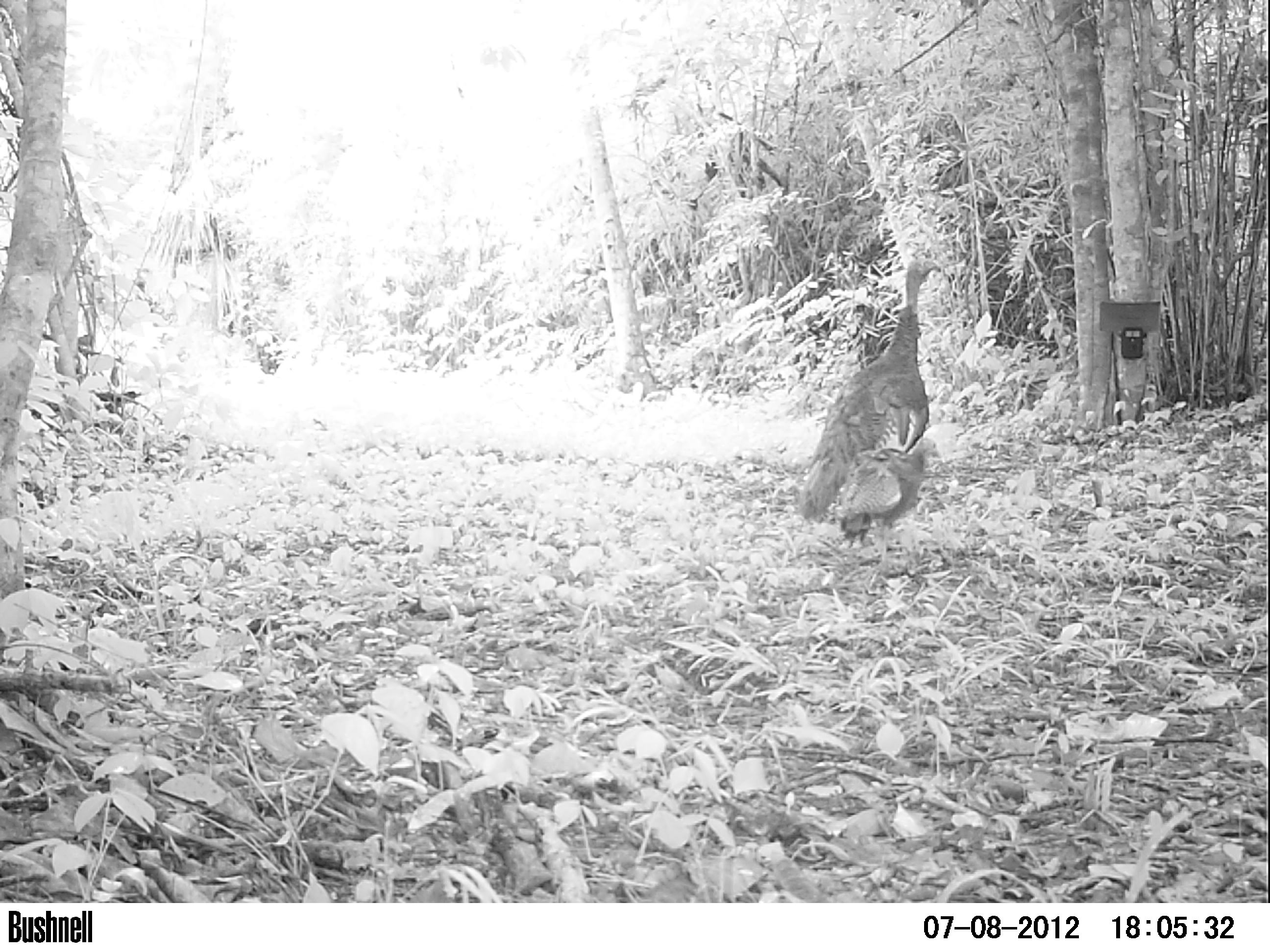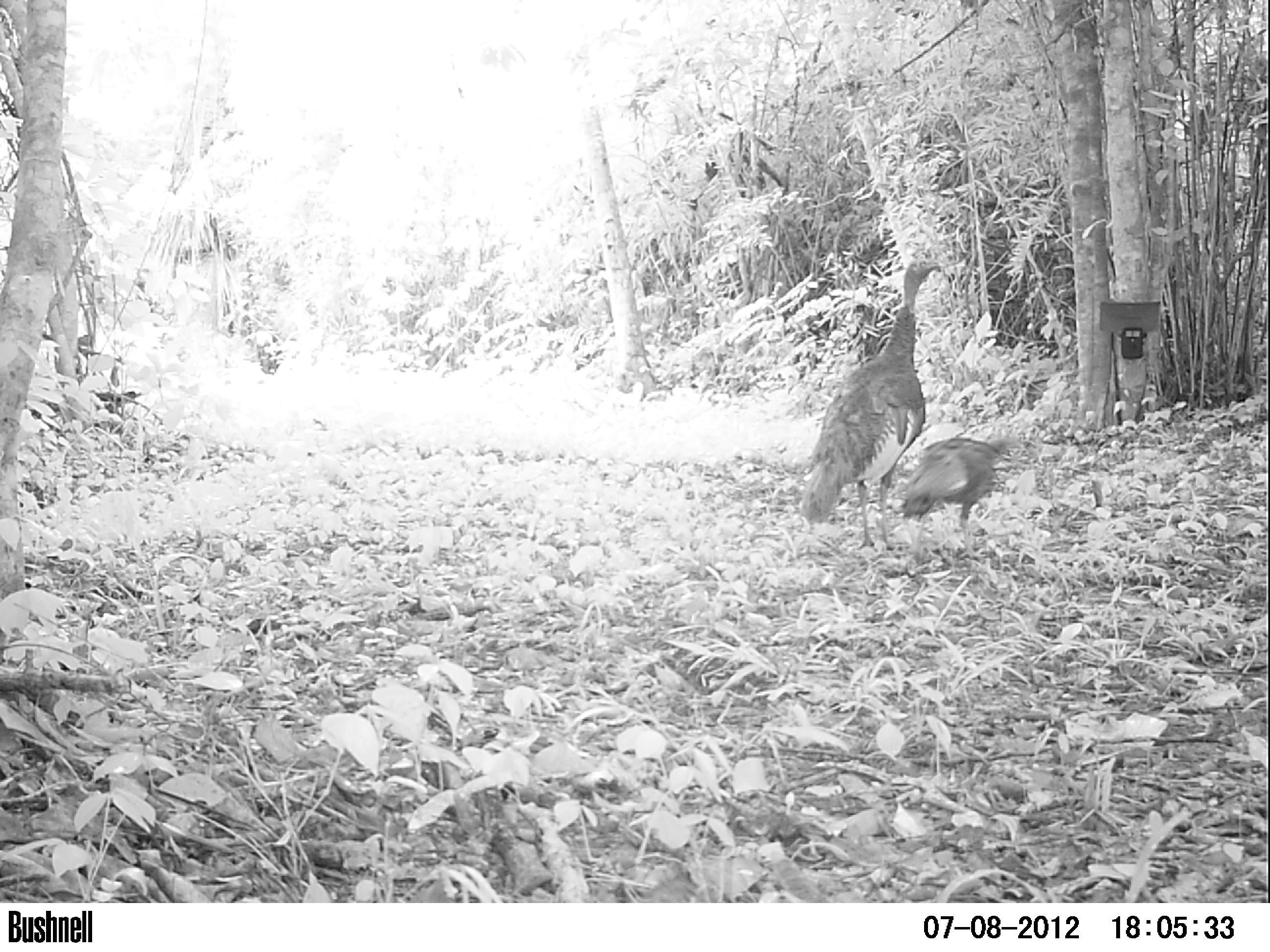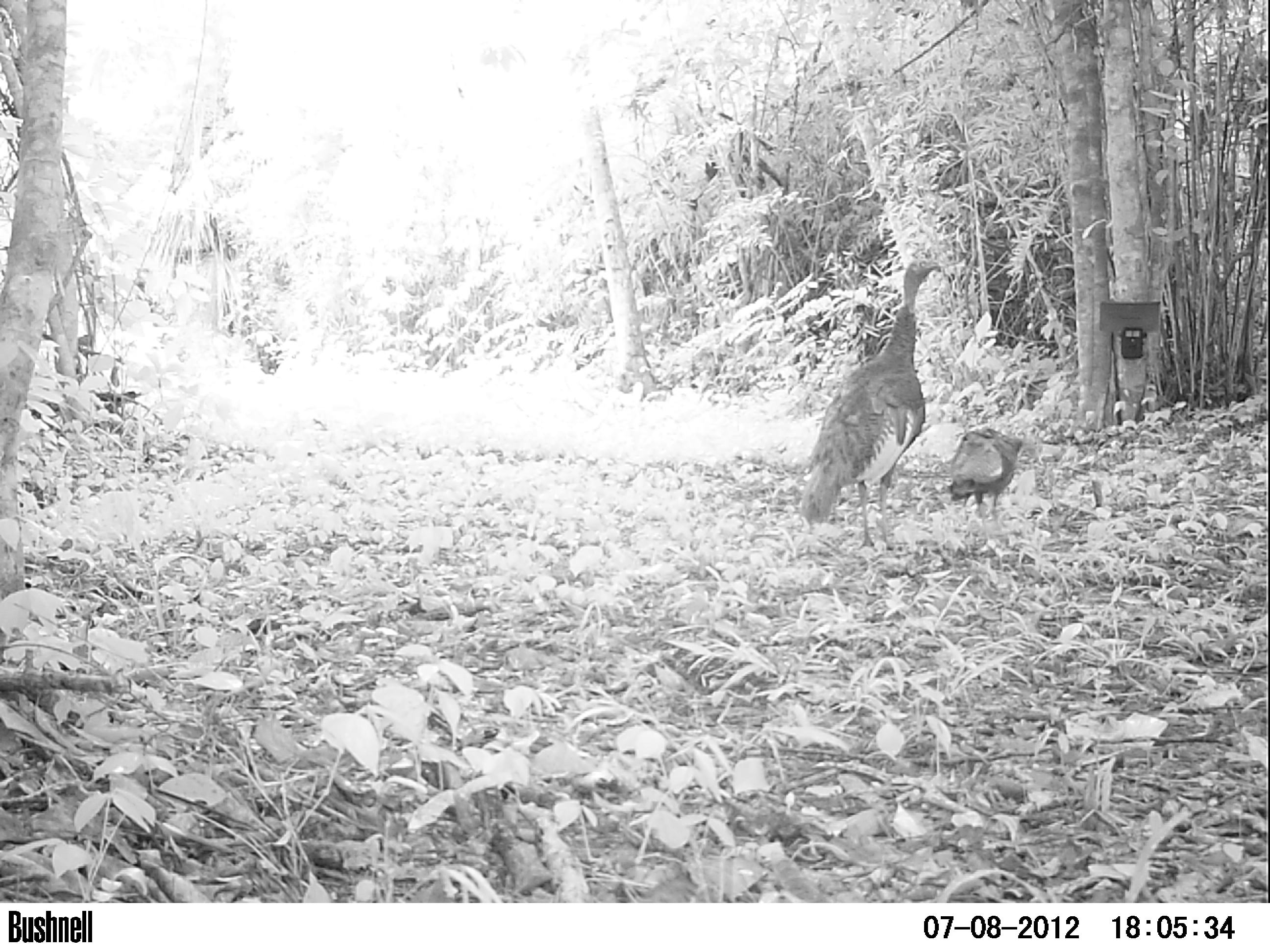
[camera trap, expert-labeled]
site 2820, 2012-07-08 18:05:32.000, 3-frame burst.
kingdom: Animalia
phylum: Chordata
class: Aves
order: Galliformes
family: Phasianidae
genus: Meleagris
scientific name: Meleagris ocellata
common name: ocellated turkey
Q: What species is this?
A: Meleagris ocellata (ocellated turkey).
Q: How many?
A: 8.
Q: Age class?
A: Adult.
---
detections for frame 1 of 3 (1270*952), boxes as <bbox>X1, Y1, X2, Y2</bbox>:
meleagris ocellata: <bbox>800, 257, 942, 553</bbox>; <bbox>828, 437, 942, 577</bbox>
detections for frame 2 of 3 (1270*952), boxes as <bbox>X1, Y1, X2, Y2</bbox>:
meleagris ocellata: <bbox>795, 256, 943, 550</bbox>; <bbox>893, 430, 1020, 565</bbox>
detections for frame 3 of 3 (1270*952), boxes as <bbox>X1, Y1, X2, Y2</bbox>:
meleagris ocellata: <bbox>795, 258, 941, 552</bbox>; <bbox>944, 425, 1043, 537</bbox>